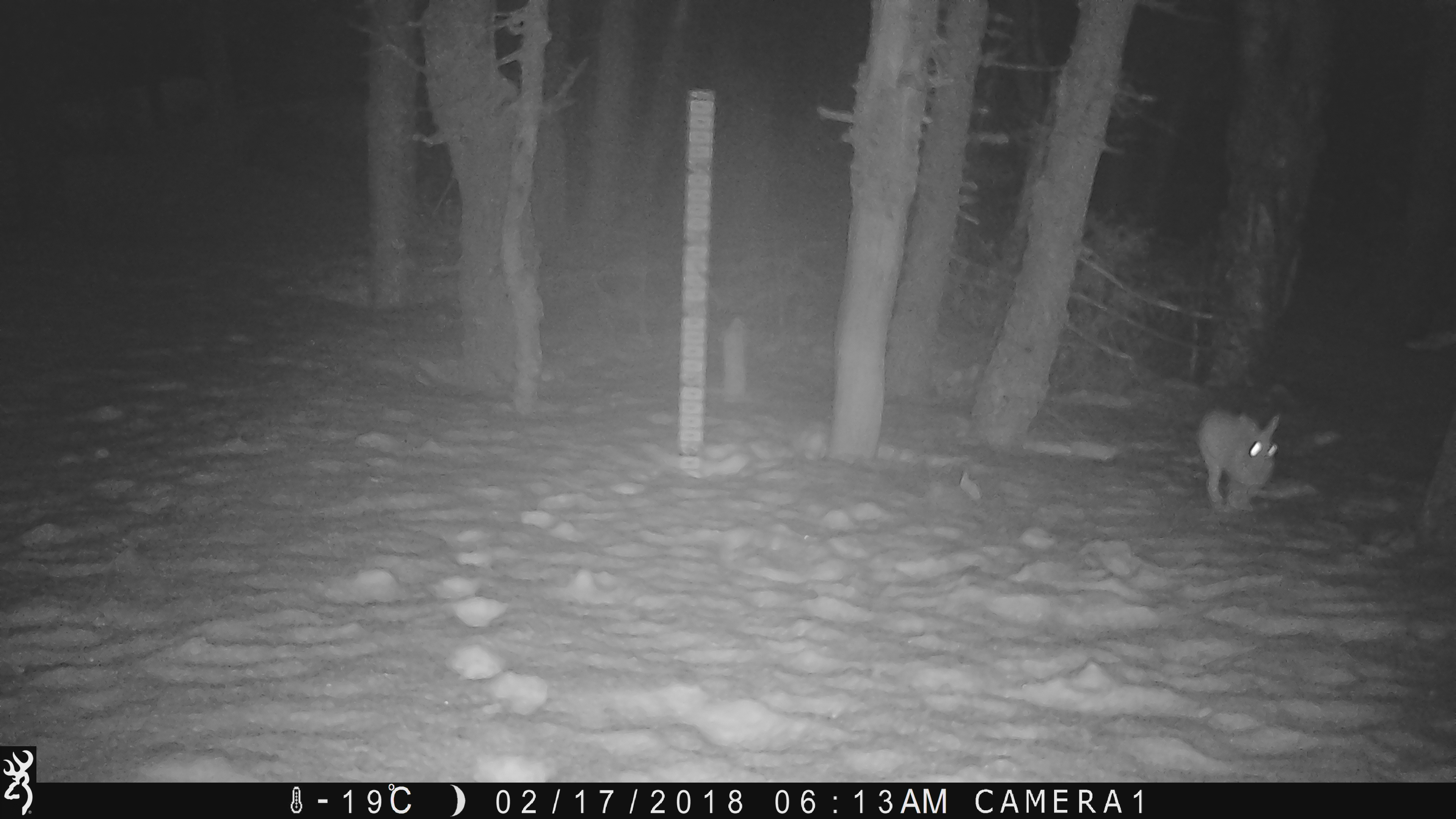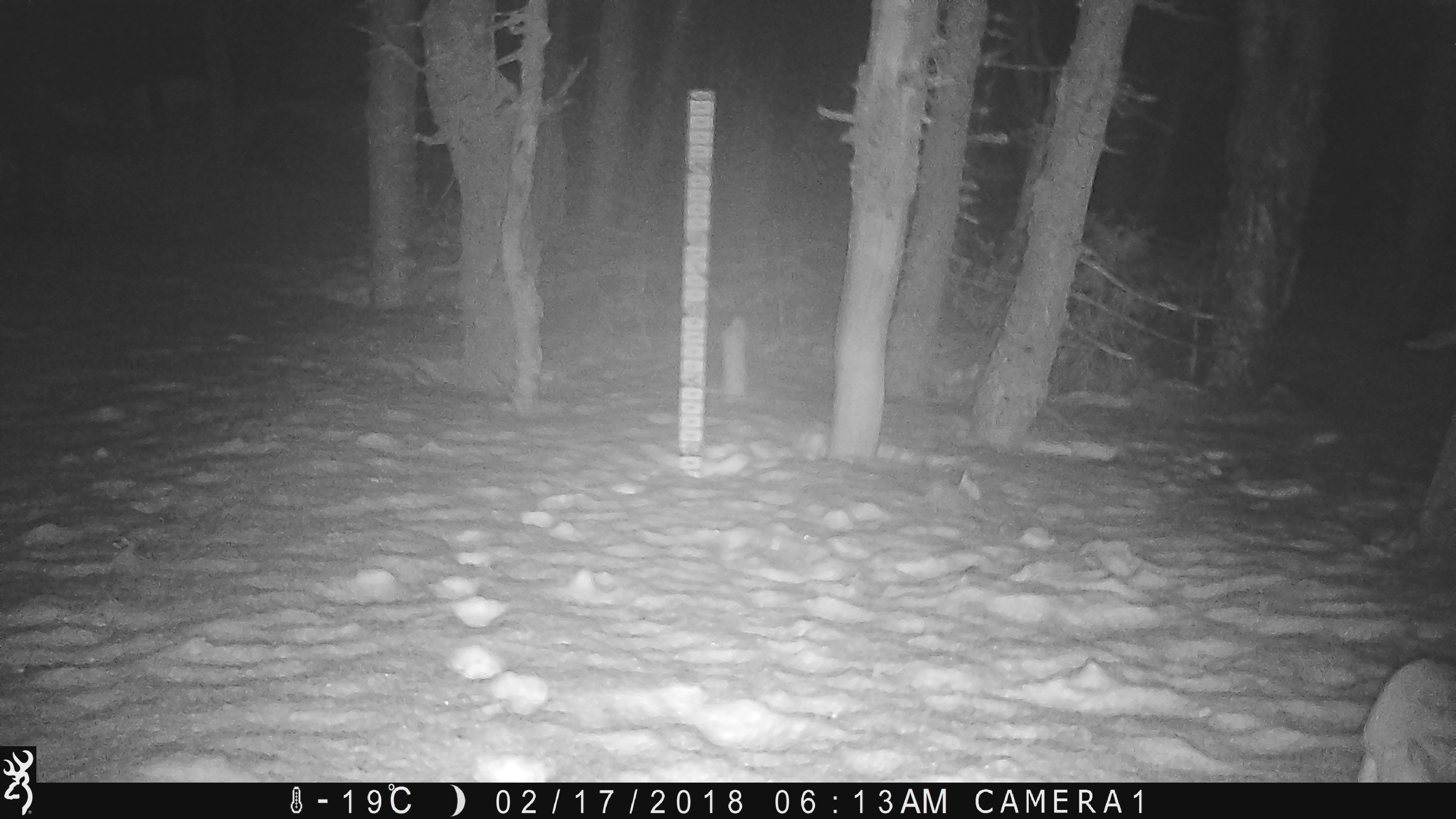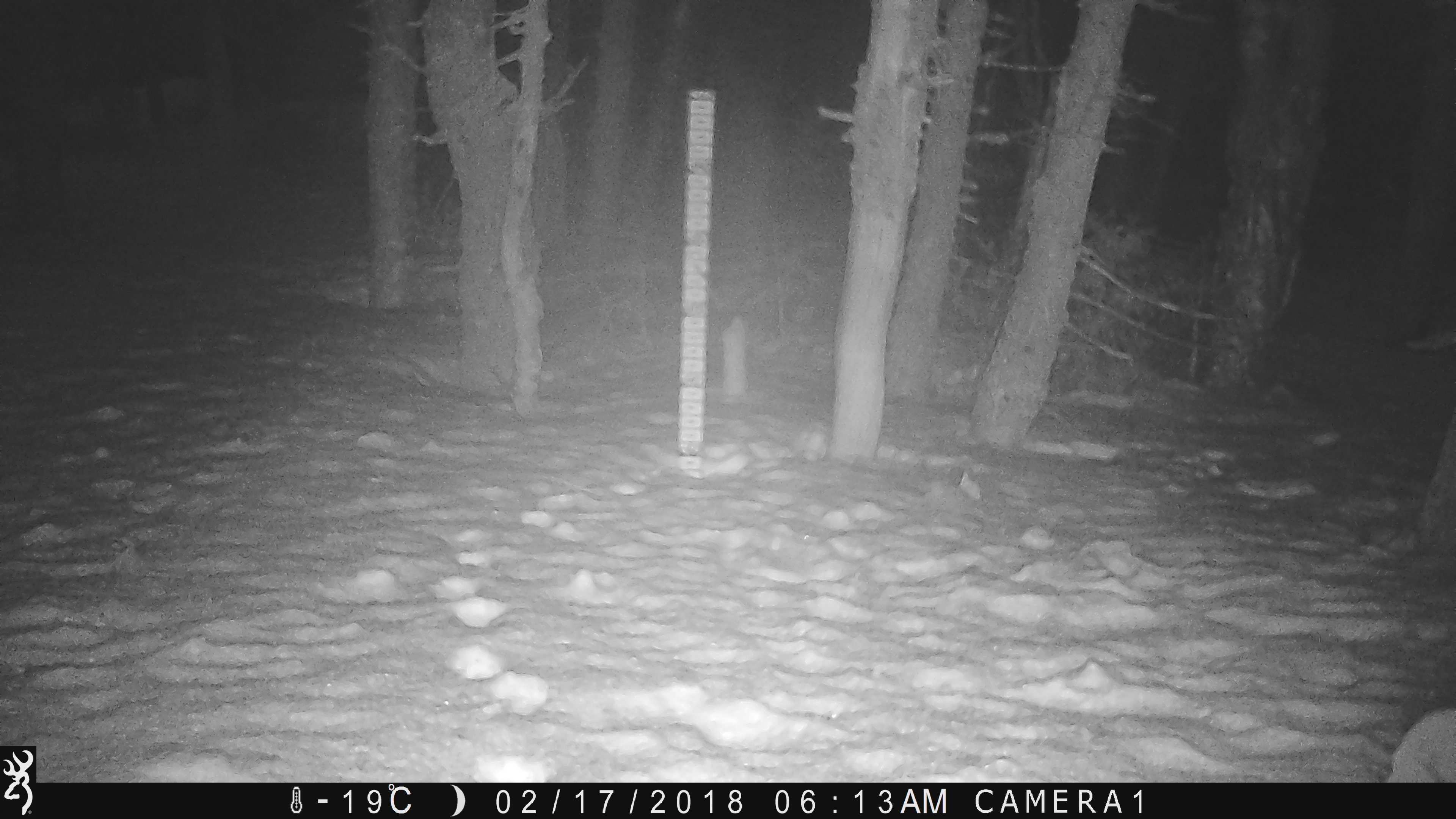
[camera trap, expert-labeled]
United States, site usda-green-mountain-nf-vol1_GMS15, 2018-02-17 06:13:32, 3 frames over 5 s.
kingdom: Animalia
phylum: Chordata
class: Mammalia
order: Lagomorpha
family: Leporidae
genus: Lepus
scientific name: Lepus americanus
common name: snowshoe hare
Snowshoe hare (Lepus americanus).